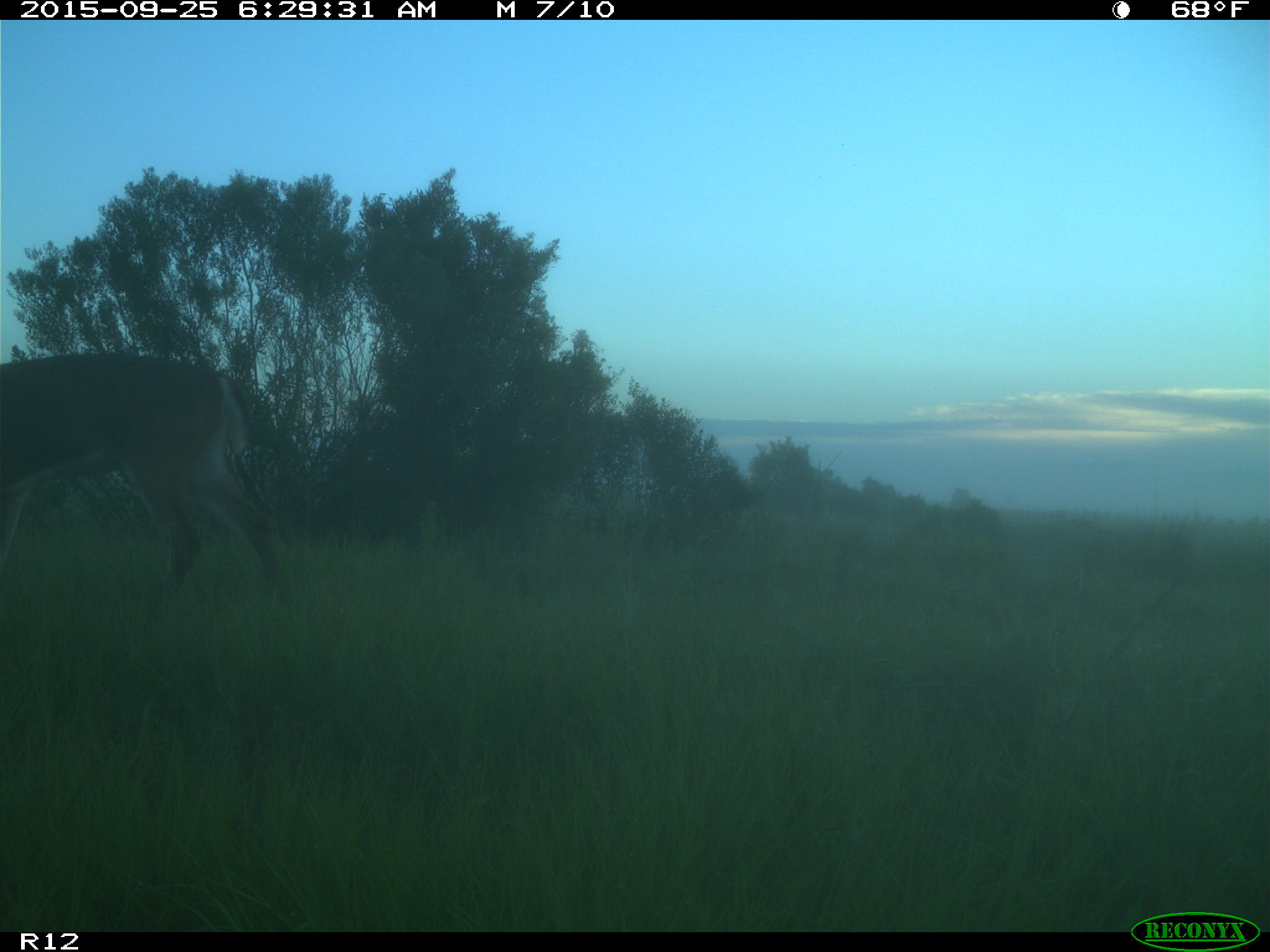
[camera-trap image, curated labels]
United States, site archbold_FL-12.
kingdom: Animalia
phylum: Chordata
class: Mammalia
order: Artiodactyla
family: Cervidae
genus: Odocoileus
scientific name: Odocoileus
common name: deer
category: unidentified deer